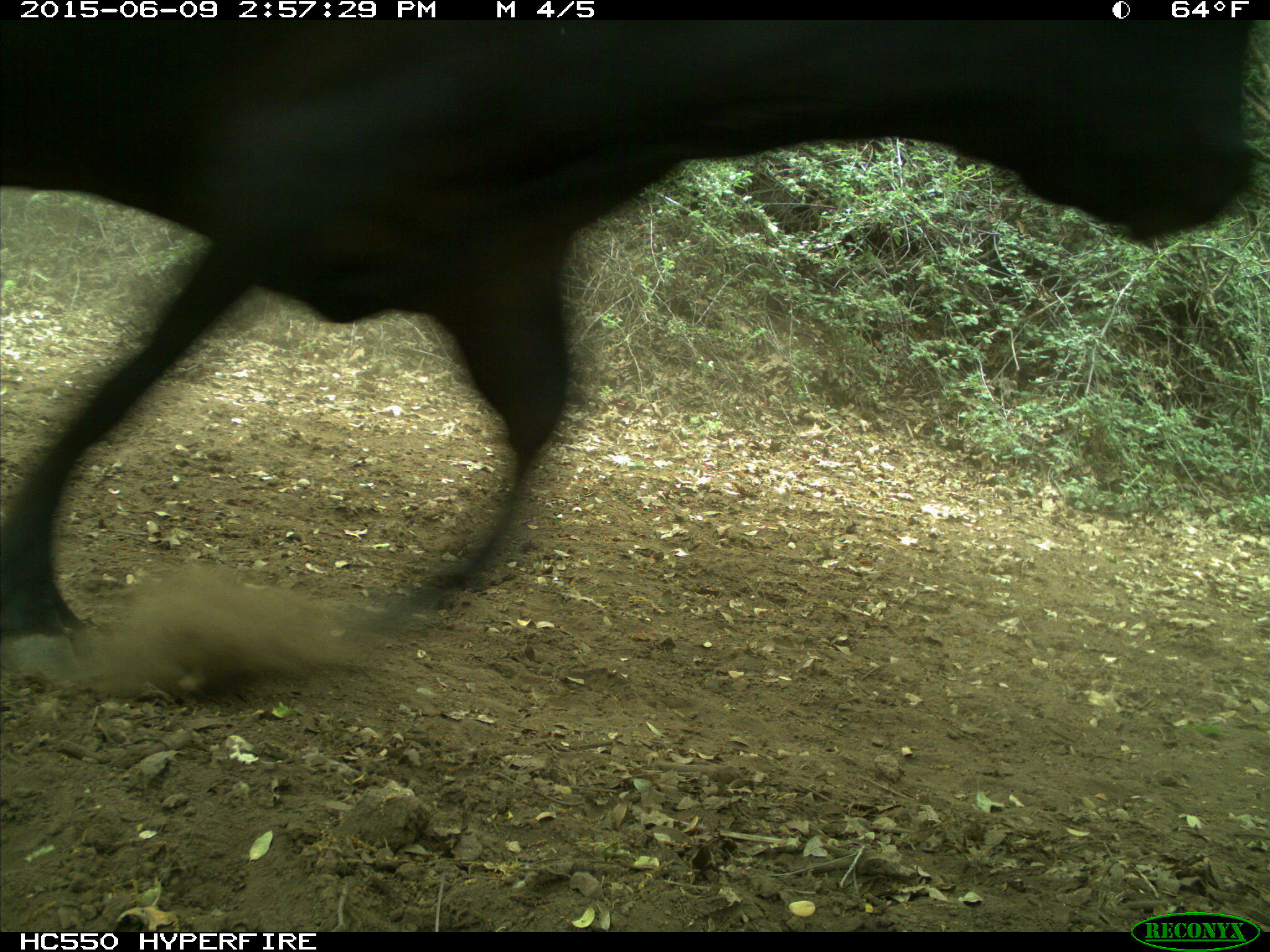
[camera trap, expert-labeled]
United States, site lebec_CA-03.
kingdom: Animalia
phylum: Chordata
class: Mammalia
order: Artiodactyla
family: Bovidae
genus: Bos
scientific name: Bos taurus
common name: domestic cow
Bos taurus (domestic cow).